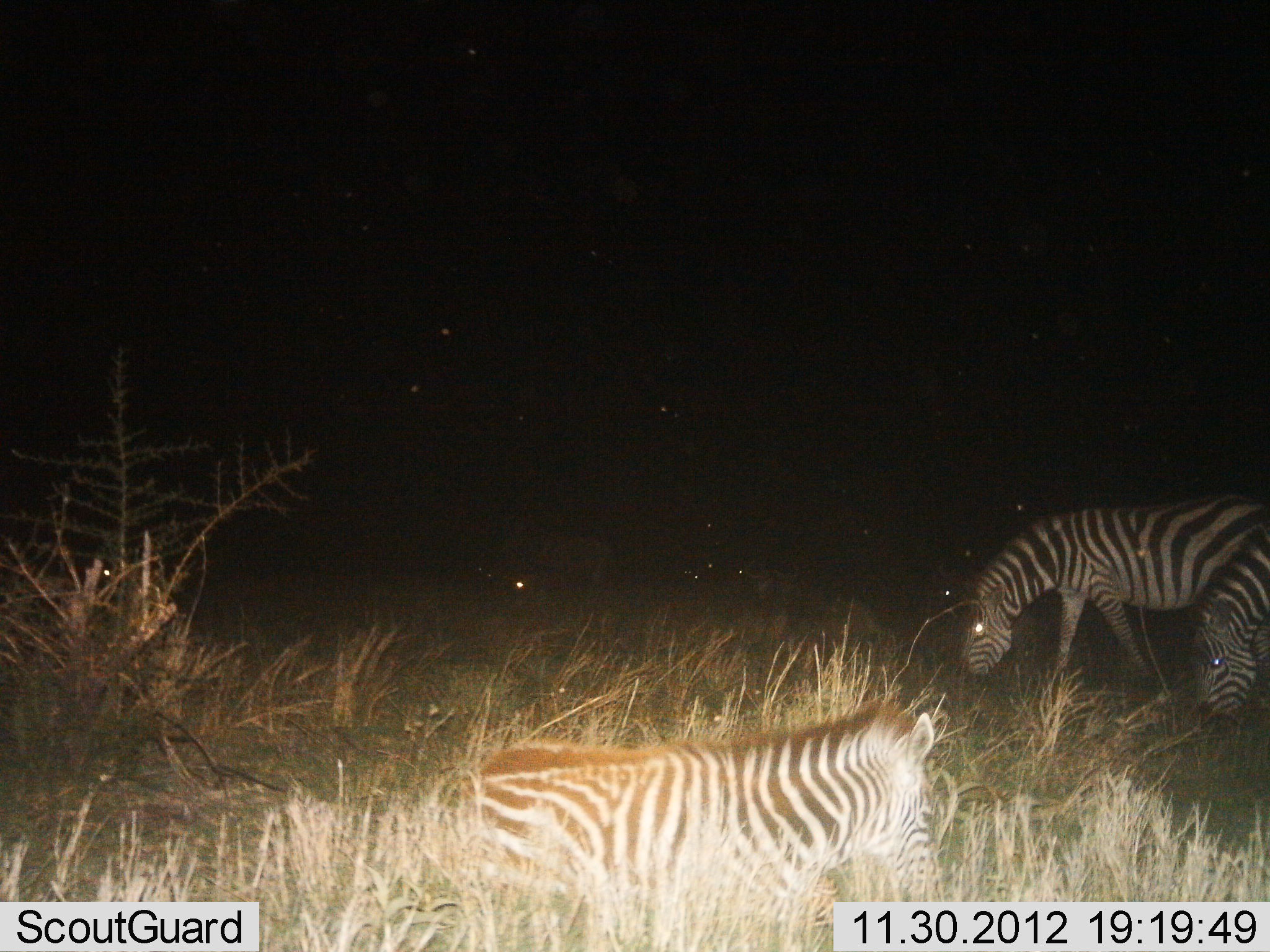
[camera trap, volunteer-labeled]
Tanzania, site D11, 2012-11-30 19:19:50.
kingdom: Animalia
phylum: Chordata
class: Mammalia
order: Perissodactyla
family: Equidae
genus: Equus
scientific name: Equus quagga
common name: plains zebra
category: zebra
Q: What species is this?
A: Zebra (plains zebra) (Equus quagga).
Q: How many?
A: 4.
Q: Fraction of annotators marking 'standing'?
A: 40%.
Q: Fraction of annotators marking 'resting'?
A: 80%.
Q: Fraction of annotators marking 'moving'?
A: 20%.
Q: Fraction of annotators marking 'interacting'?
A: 0%.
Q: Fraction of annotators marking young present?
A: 0%.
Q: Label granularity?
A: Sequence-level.